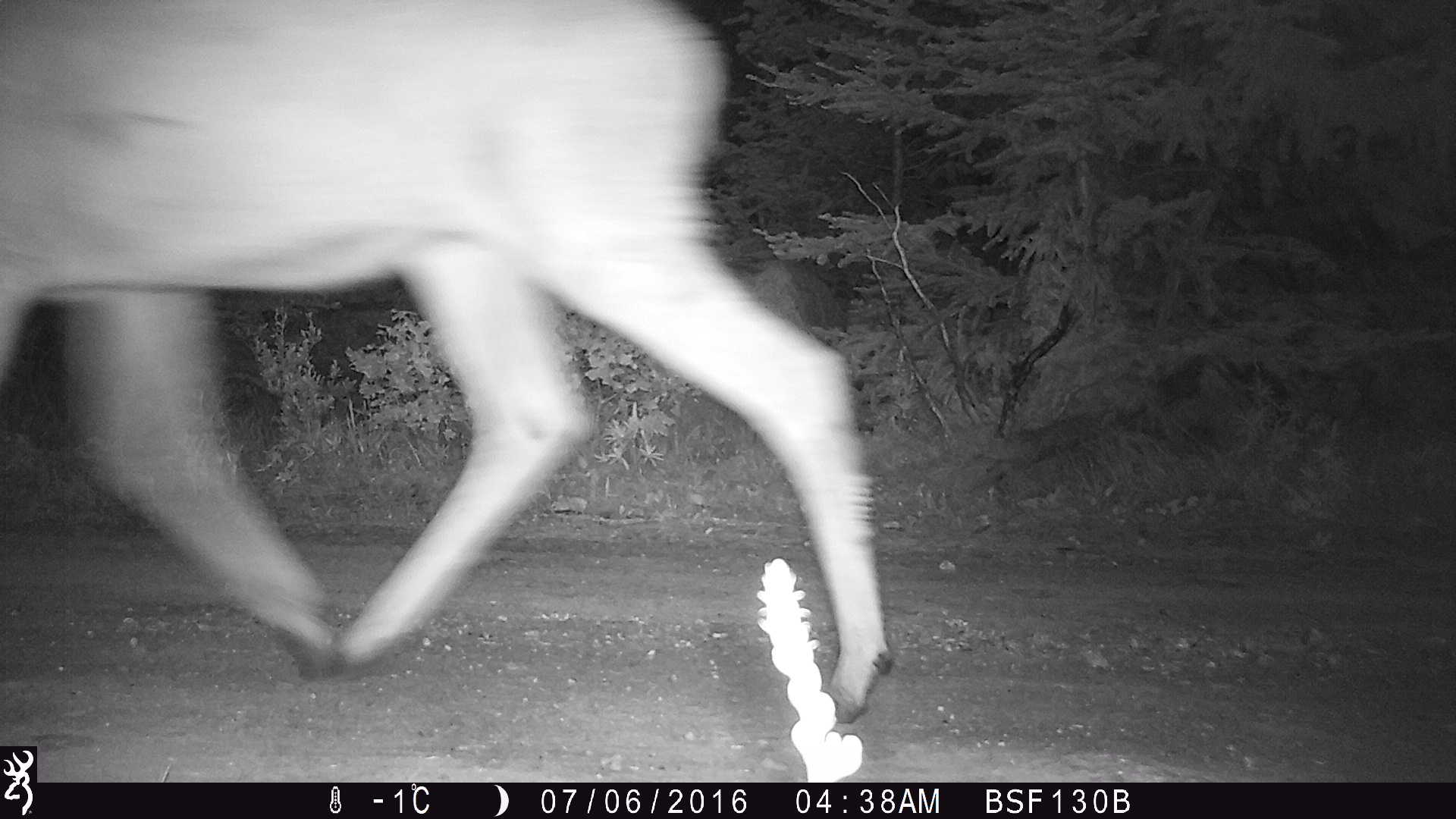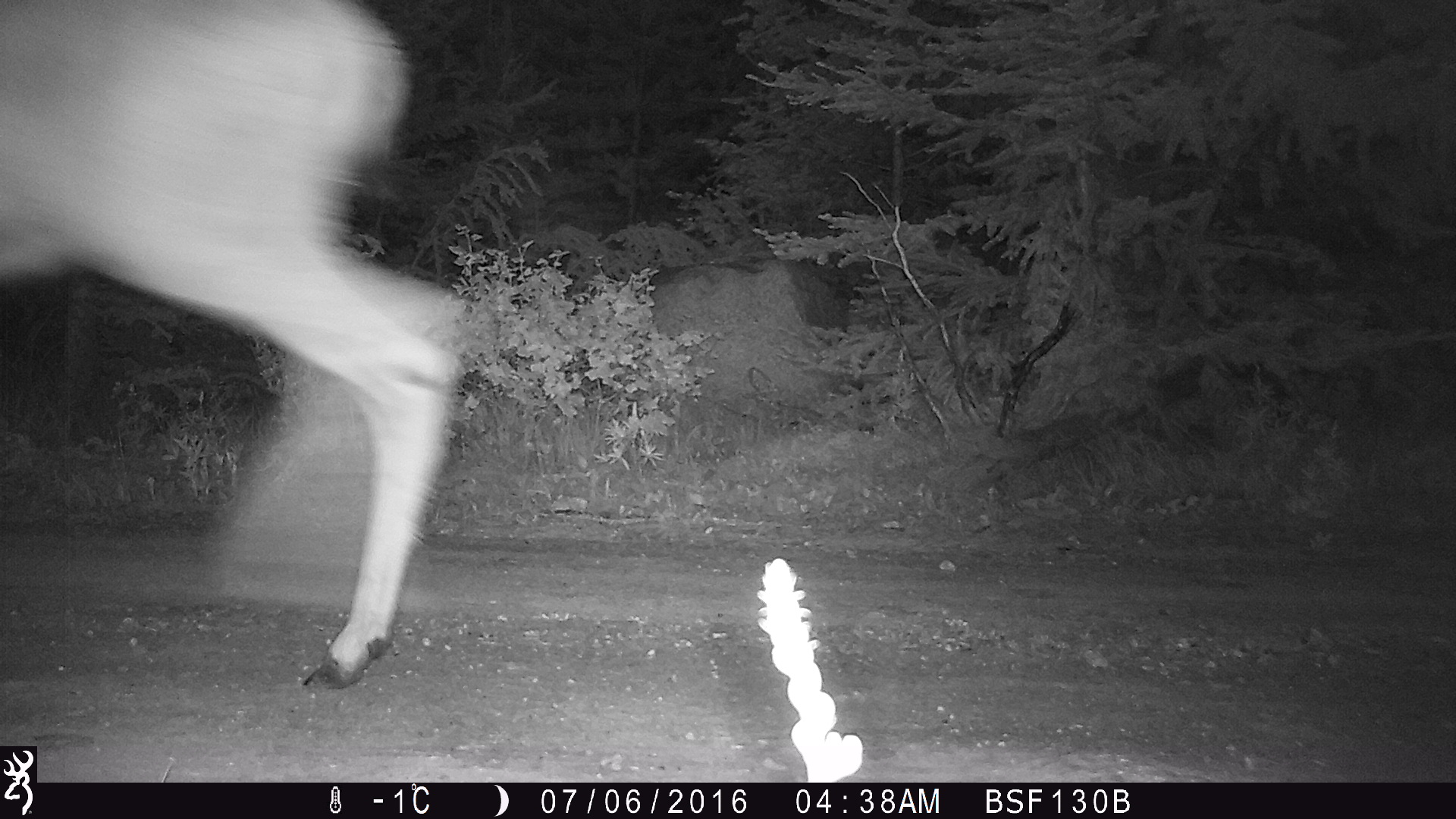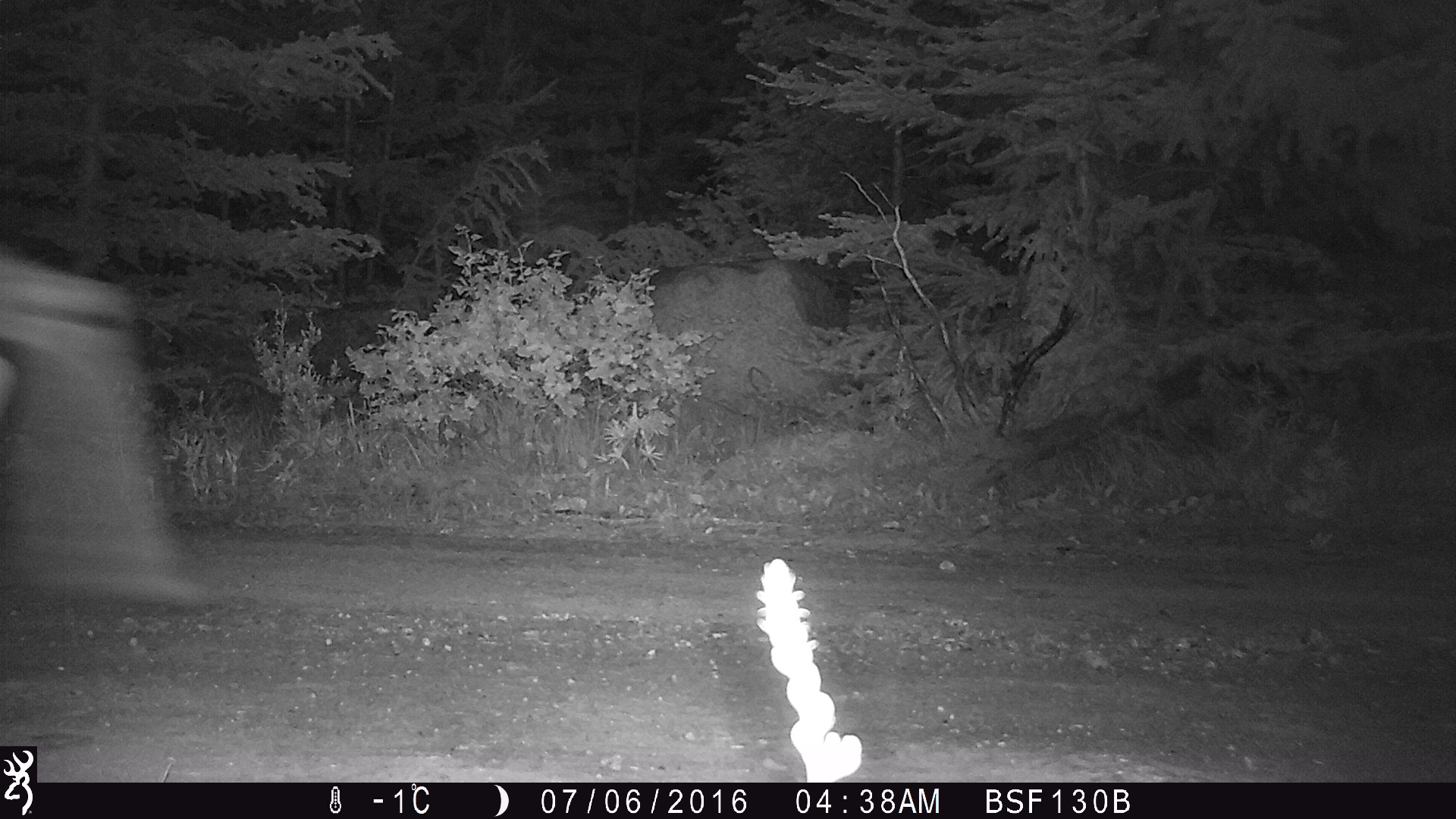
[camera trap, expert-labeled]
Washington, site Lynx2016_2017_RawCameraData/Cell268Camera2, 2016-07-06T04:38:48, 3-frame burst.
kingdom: Animalia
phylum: Chordata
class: Mammalia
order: Artiodactyla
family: Cervidae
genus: Odocoileus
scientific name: Odocoileus hemionus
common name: mule deer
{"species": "Odocoileus hemionus (mule deer)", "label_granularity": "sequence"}